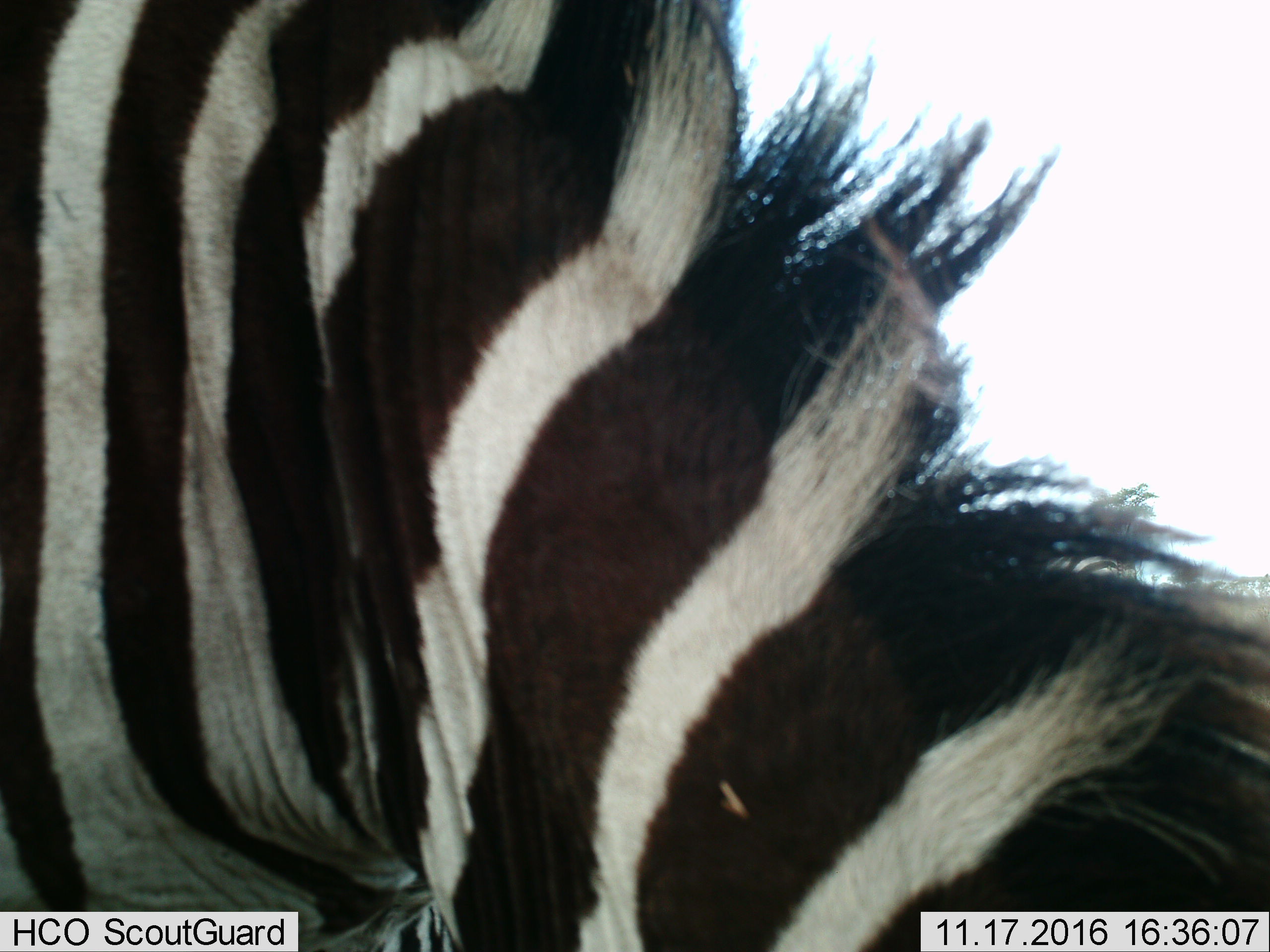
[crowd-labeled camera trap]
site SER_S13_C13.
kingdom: Animalia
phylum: Chordata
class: Mammalia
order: Perissodactyla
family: Equidae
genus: Equus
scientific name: Equus quagga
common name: plains zebra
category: zebraplains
Zebraplains (plains zebra) (Equus quagga), count 1. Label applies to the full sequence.